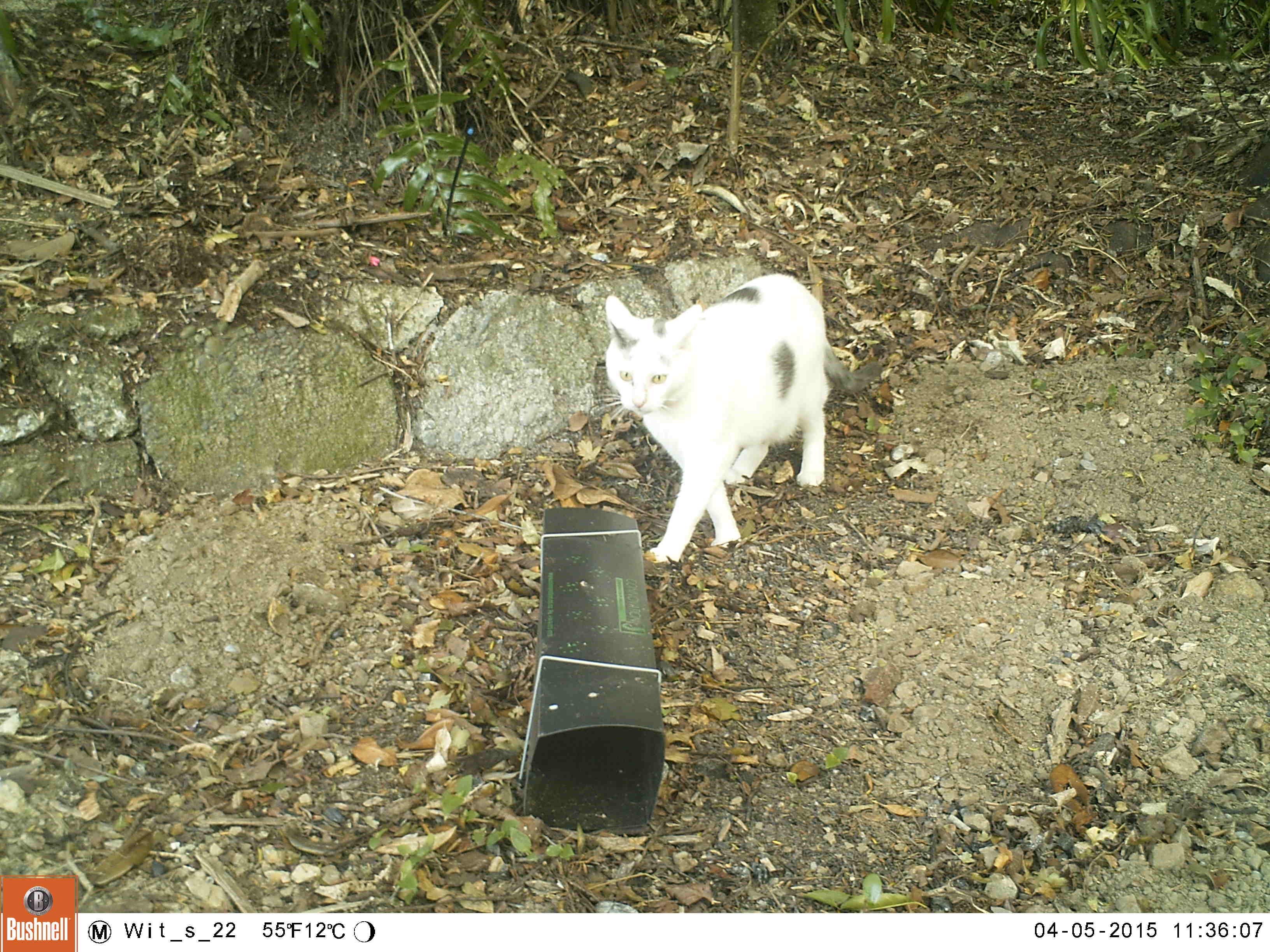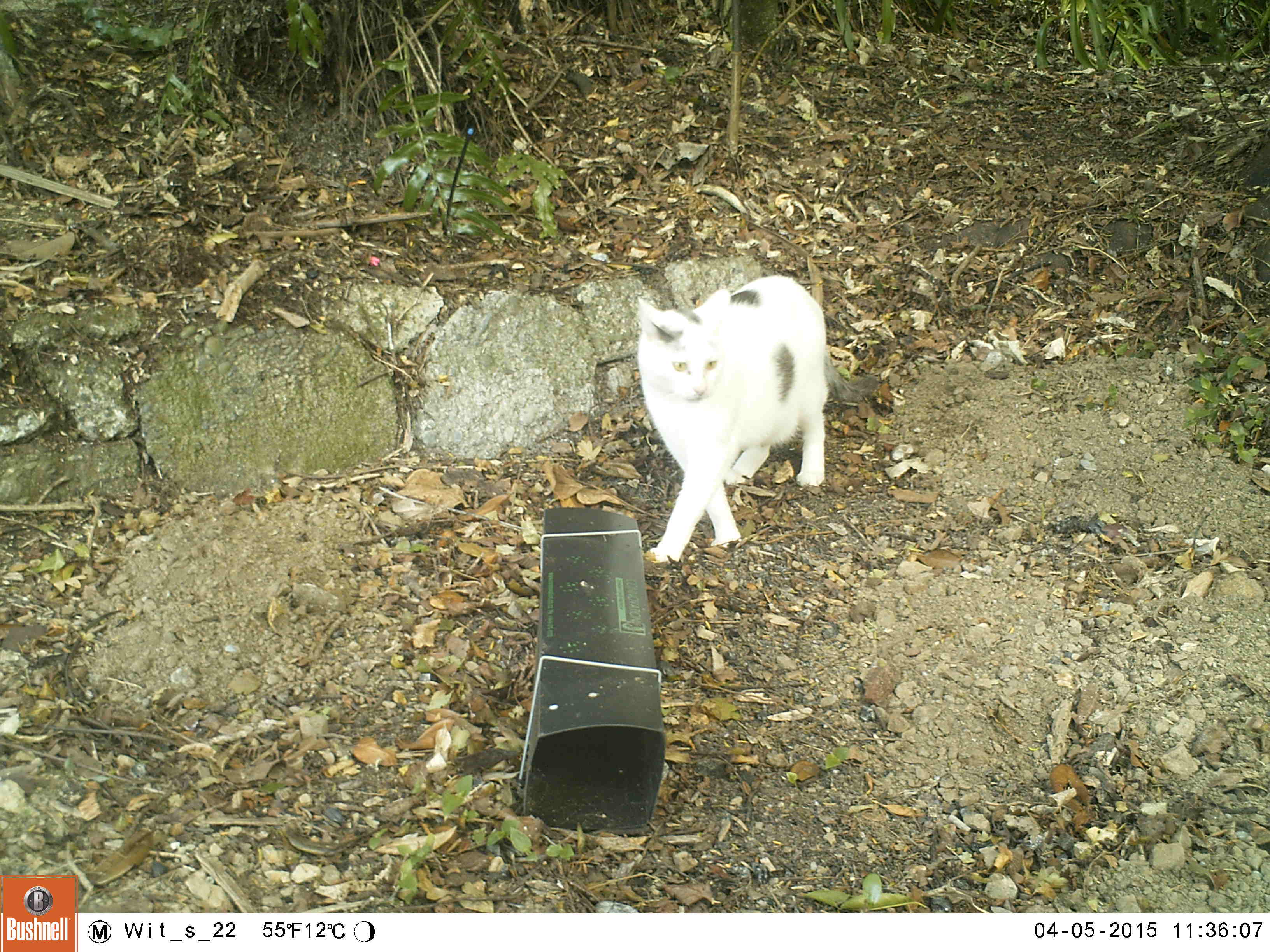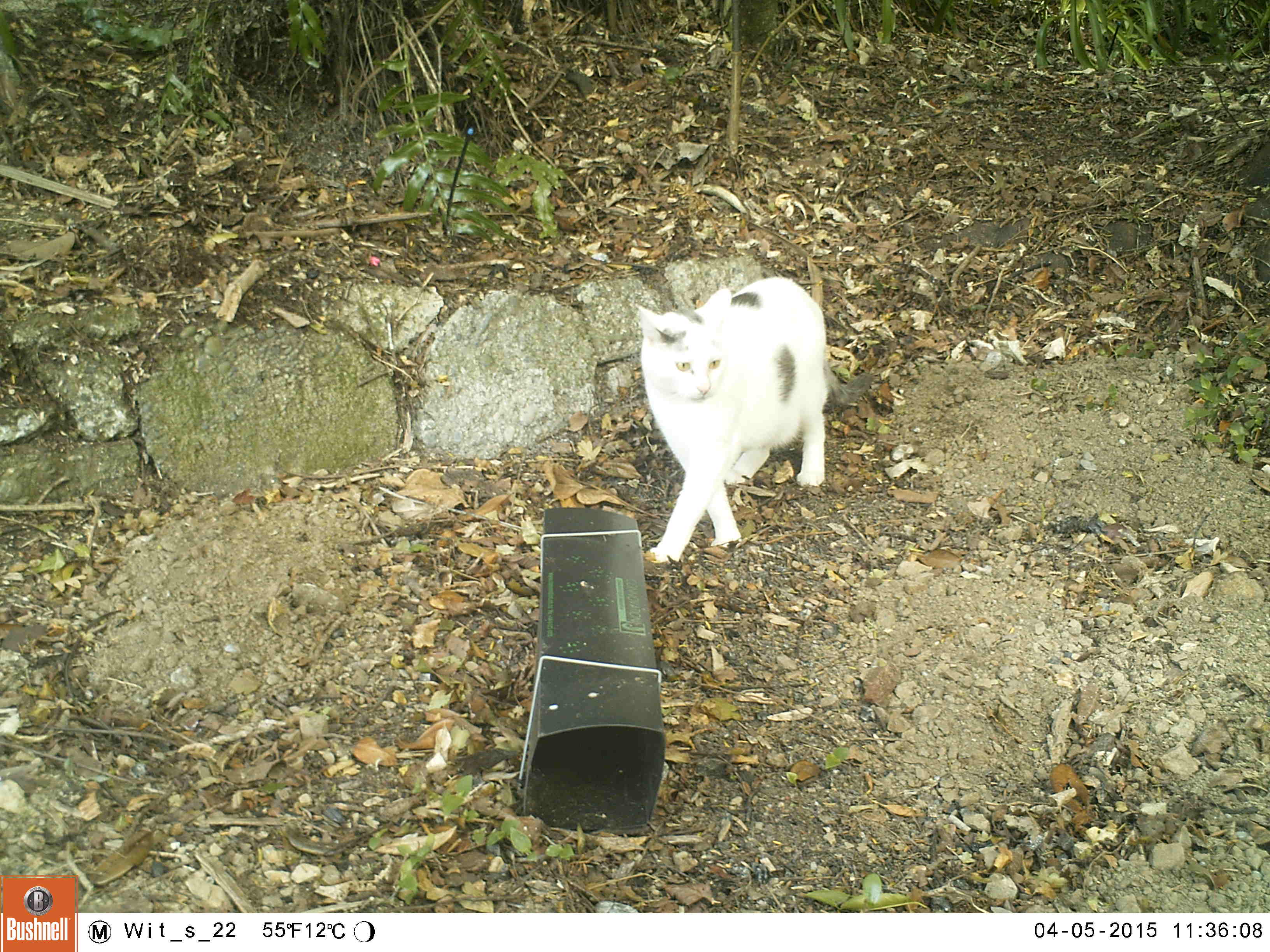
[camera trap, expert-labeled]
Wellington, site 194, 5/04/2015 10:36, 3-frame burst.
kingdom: Animalia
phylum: Chordata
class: Mammalia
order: Carnivora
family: Felidae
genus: Felis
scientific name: Felis catus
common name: cat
Cat (Felis catus).